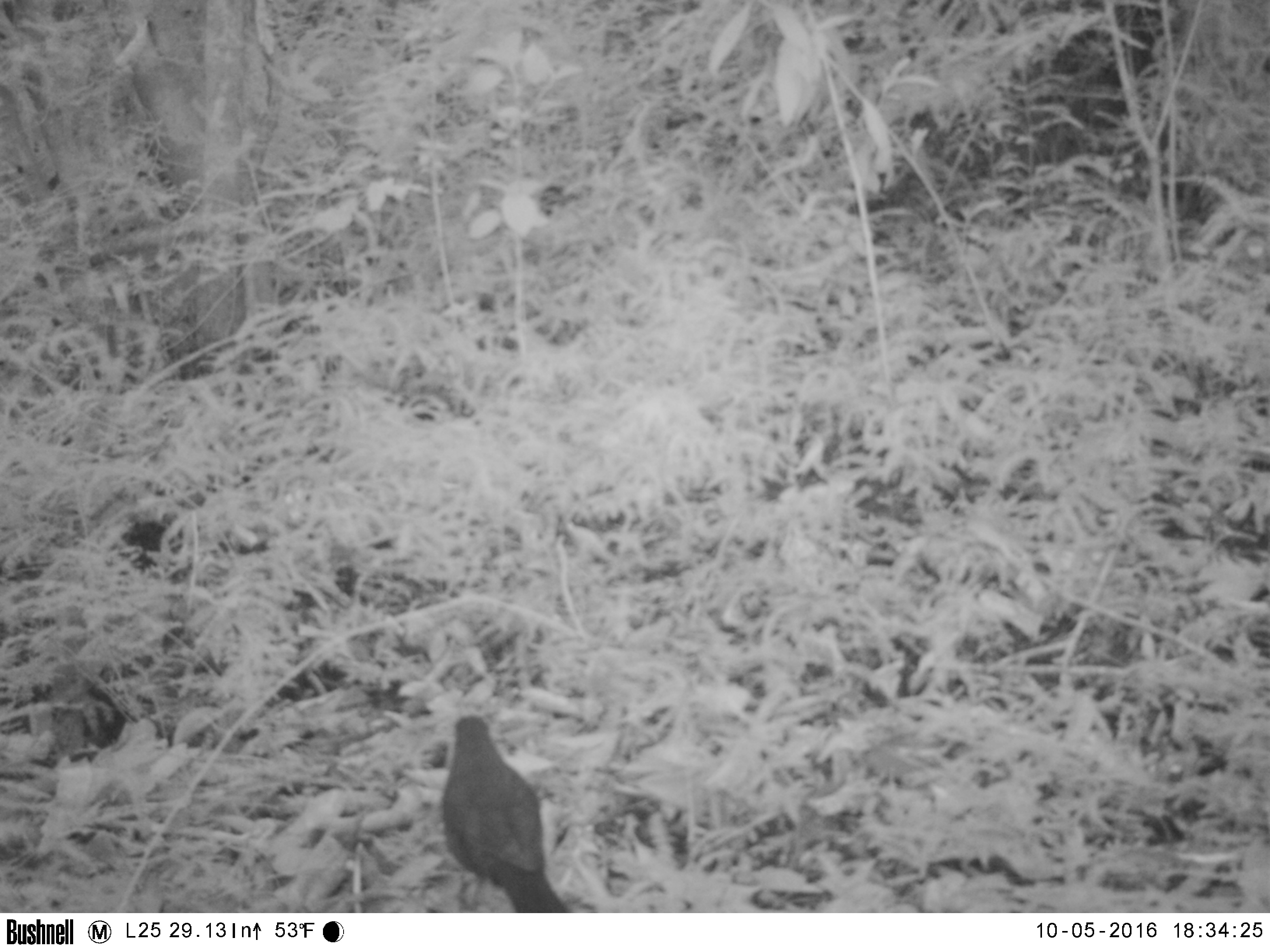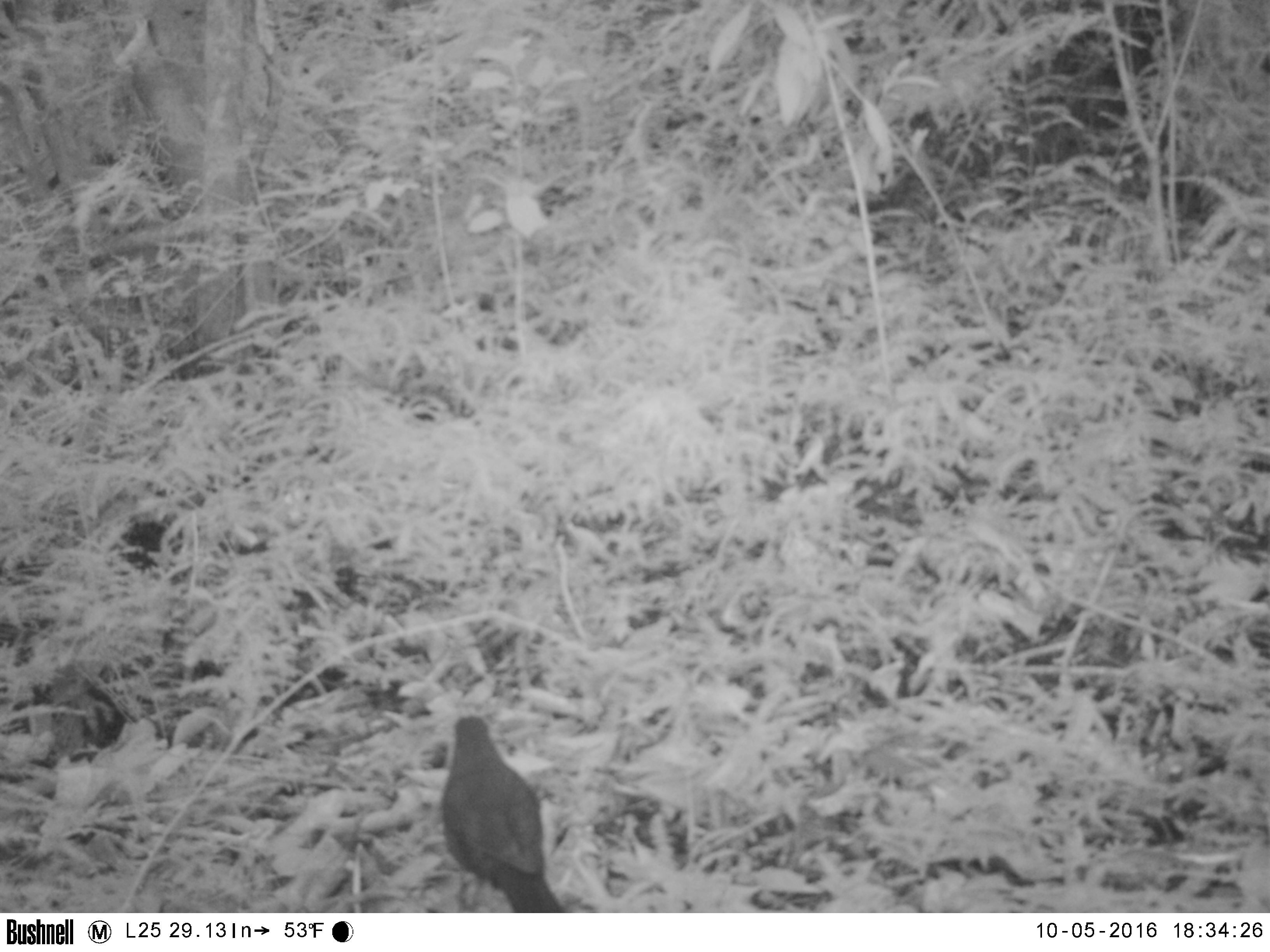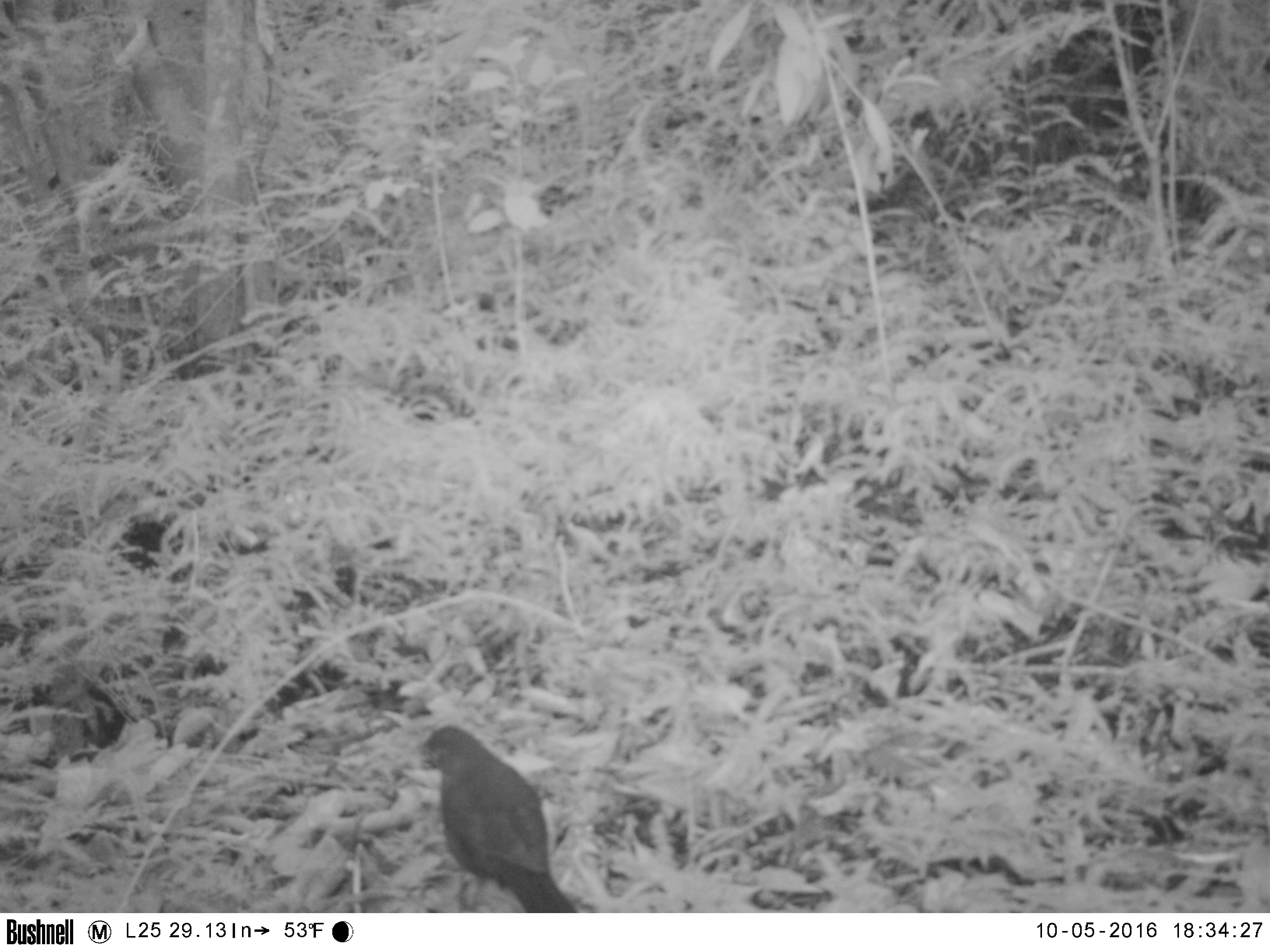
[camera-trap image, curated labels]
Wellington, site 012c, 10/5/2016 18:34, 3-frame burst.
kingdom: Animalia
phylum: Chordata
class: Aves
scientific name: Aves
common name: bird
Bird (Aves).